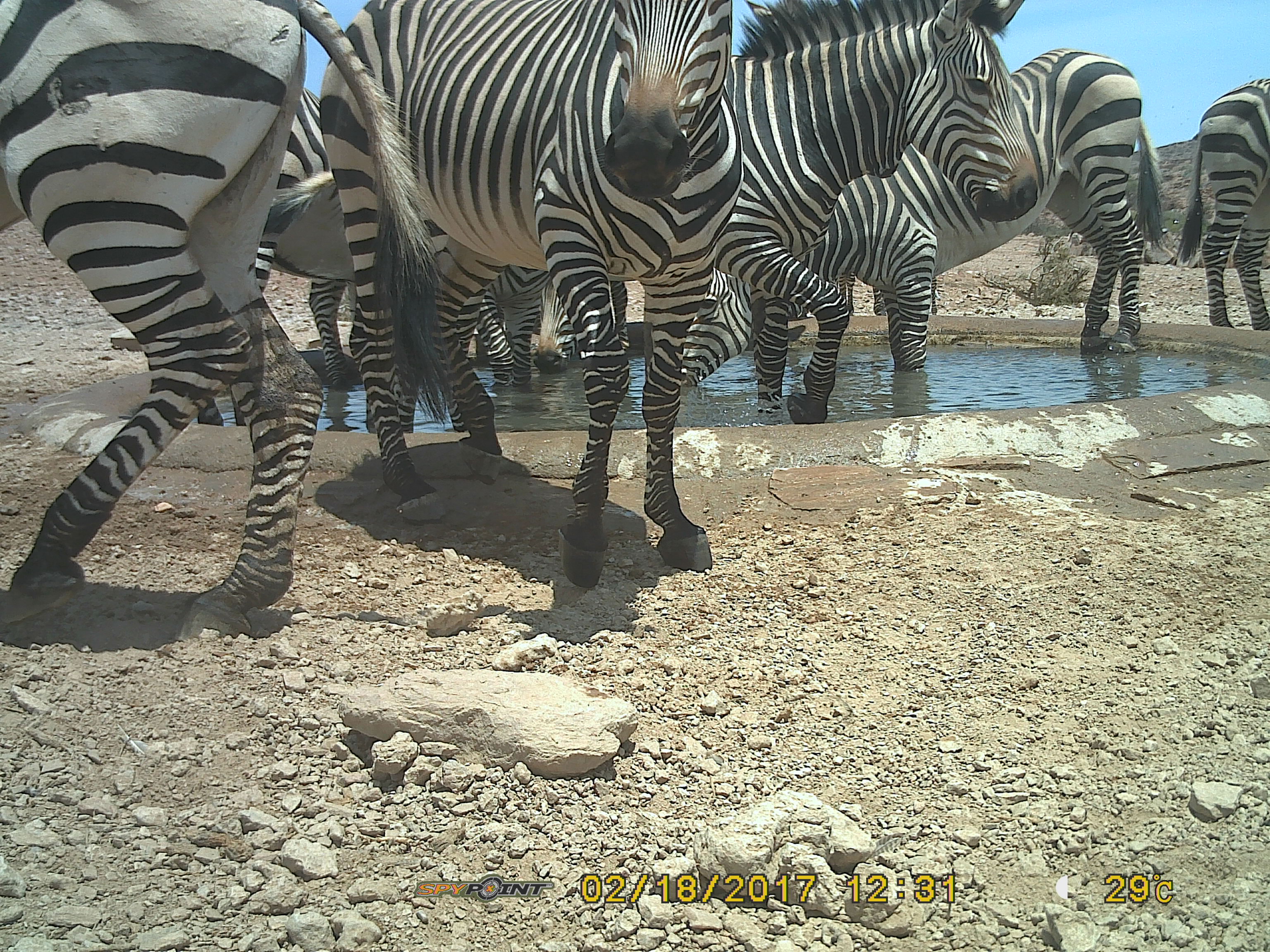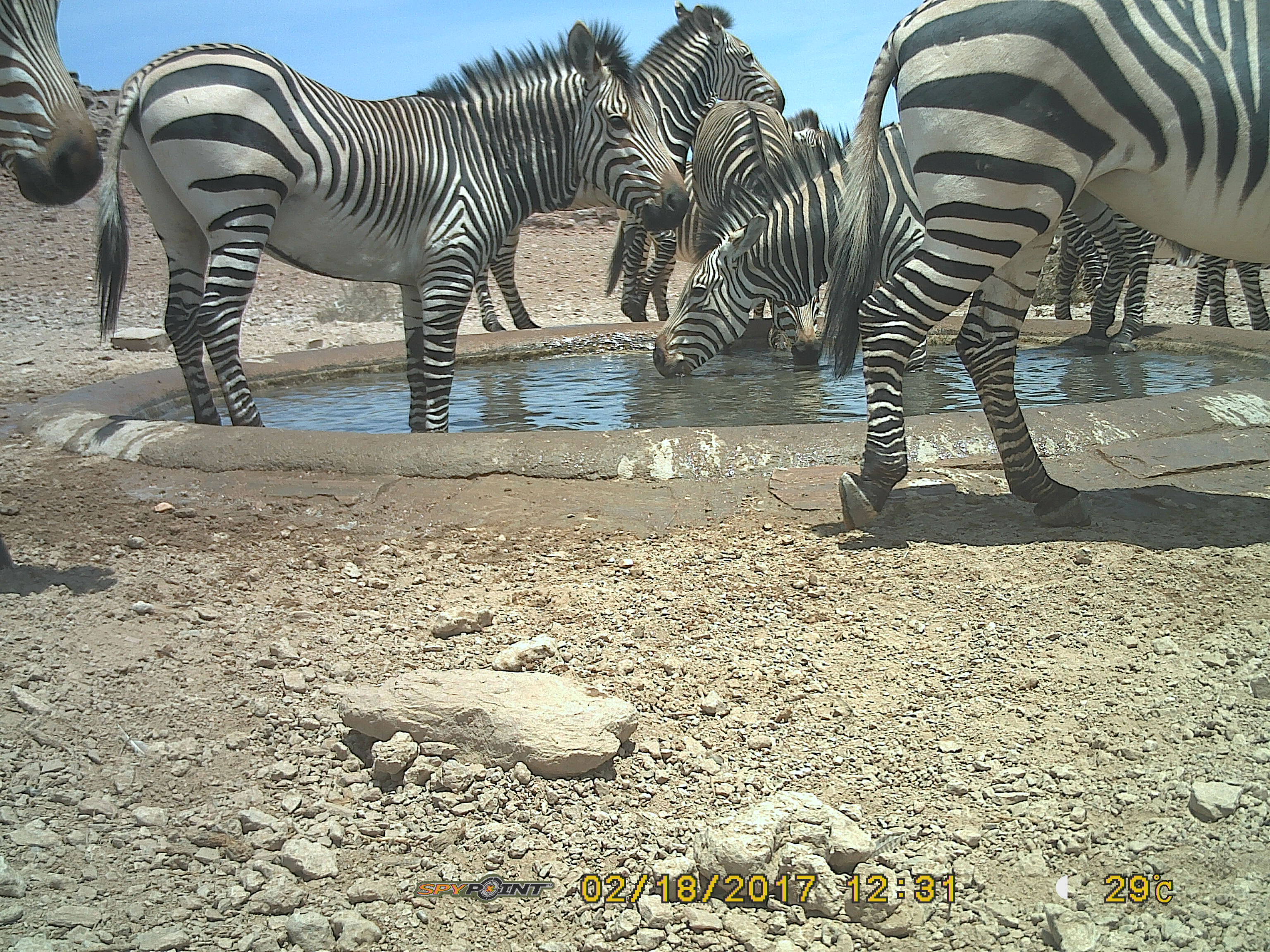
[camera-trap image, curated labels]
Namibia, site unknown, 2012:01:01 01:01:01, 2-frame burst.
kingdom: Animalia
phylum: Chordata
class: Mammalia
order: Perissodactyla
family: Equidae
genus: Equus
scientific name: Equus zebra hartmannae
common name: hartmann's mountain zebra